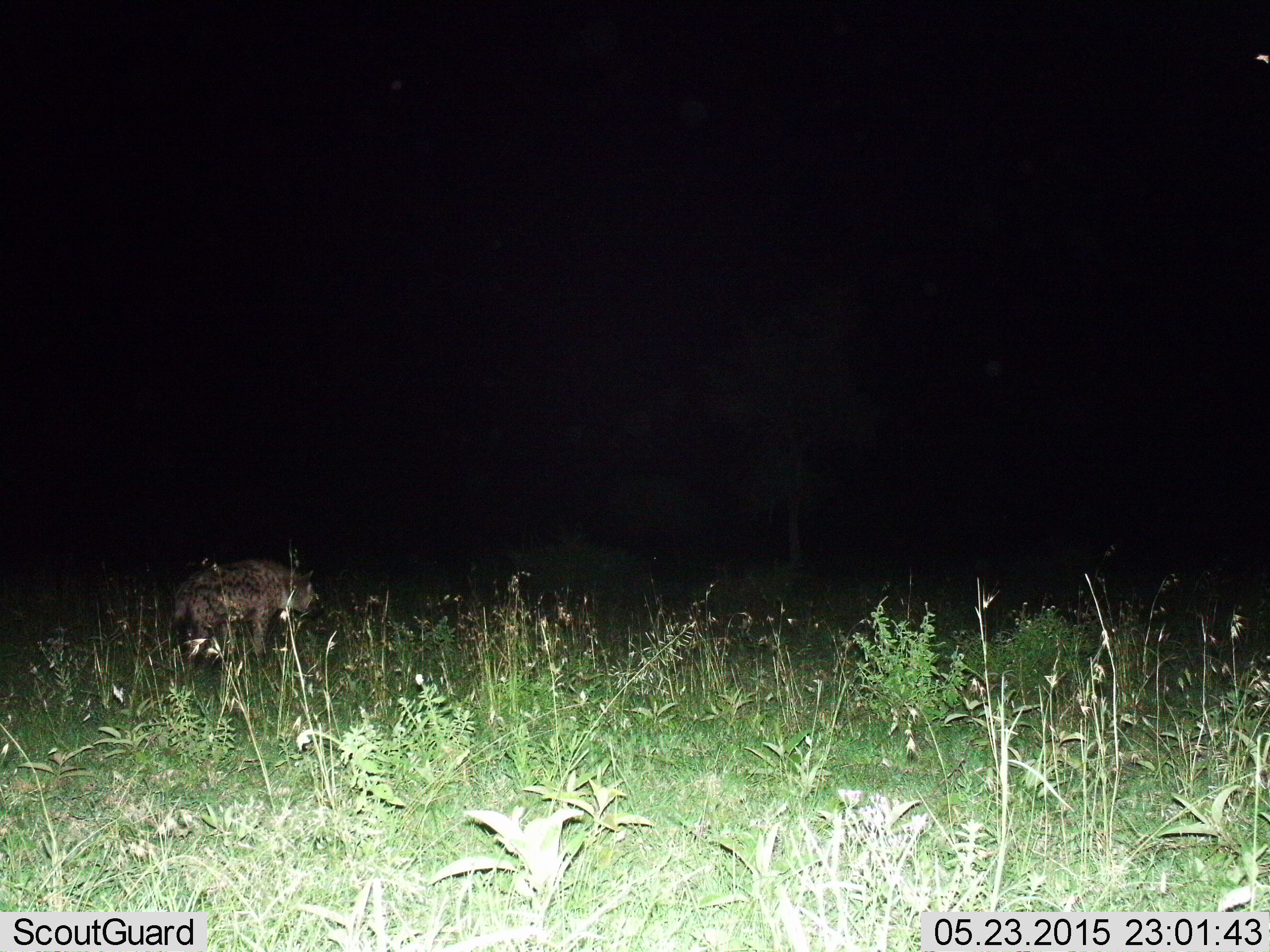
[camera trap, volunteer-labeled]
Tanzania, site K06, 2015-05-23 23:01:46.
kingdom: Animalia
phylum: Chordata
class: Mammalia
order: Carnivora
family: Hyaenidae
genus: Crocuta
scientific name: Crocuta crocuta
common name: spotted hyena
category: hyenaspotted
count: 1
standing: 40%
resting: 0%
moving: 60%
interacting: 0%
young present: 0%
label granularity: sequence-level